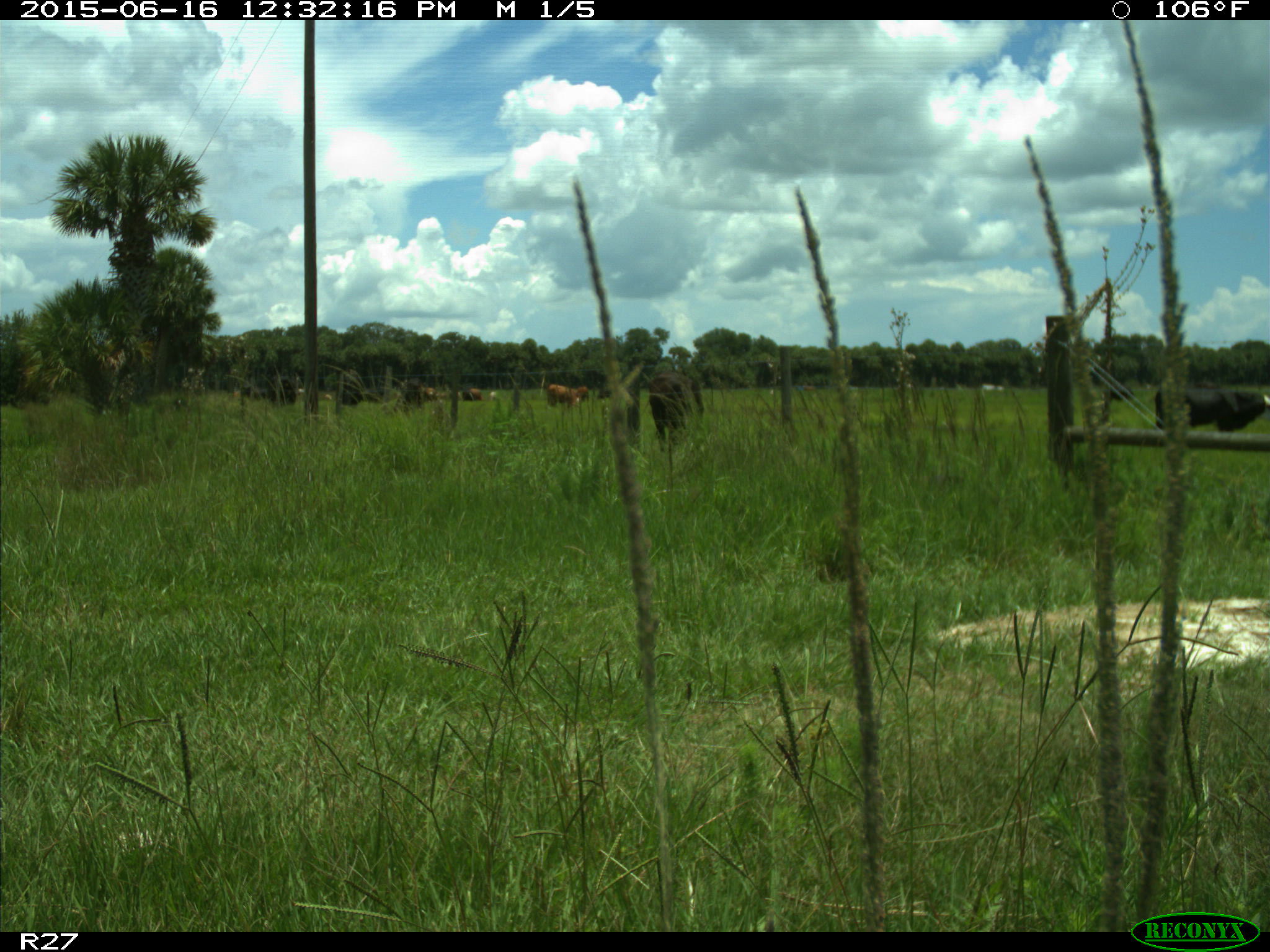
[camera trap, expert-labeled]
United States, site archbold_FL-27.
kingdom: Animalia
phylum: Chordata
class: Mammalia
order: Artiodactyla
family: Bovidae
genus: Bos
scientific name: Bos taurus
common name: domestic cow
Bos taurus (domestic cow).